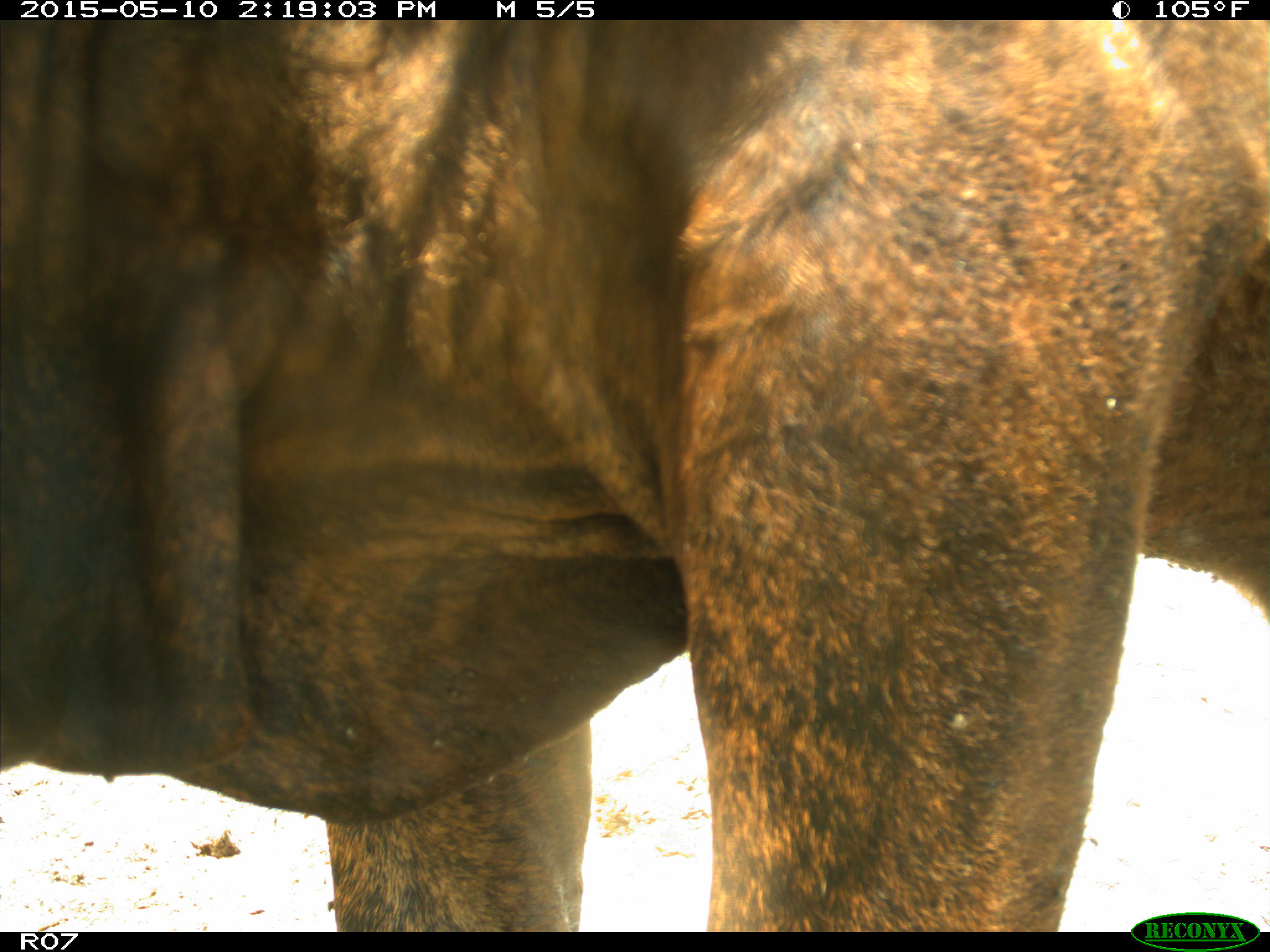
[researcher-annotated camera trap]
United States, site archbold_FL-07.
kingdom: Animalia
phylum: Chordata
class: Mammalia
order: Artiodactyla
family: Bovidae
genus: Bos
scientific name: Bos taurus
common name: domestic cow